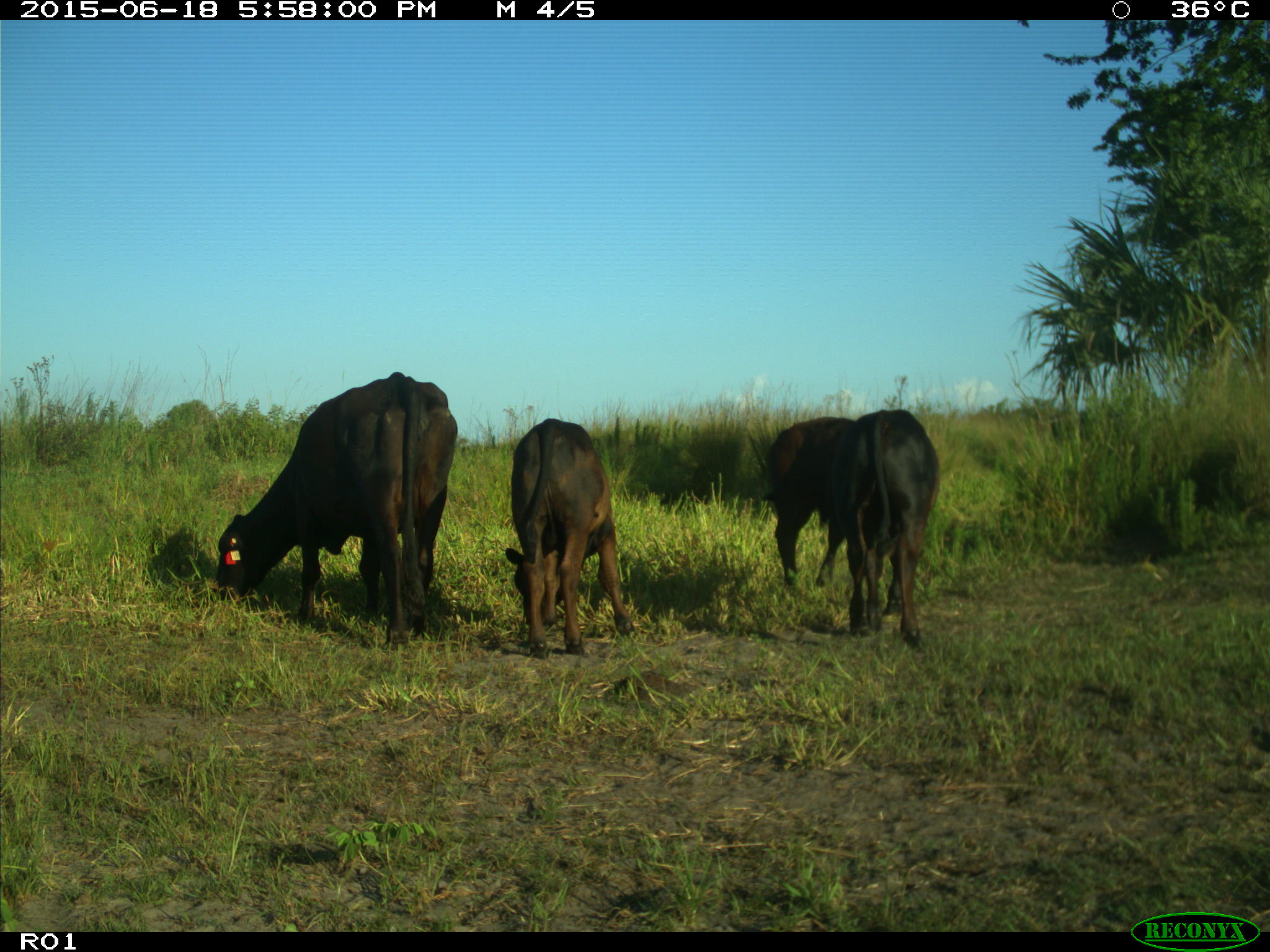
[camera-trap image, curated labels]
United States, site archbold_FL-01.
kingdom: Animalia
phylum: Chordata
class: Mammalia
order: Artiodactyla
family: Bovidae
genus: Bos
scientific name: Bos taurus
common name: domestic cow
Bos taurus (domestic cow).